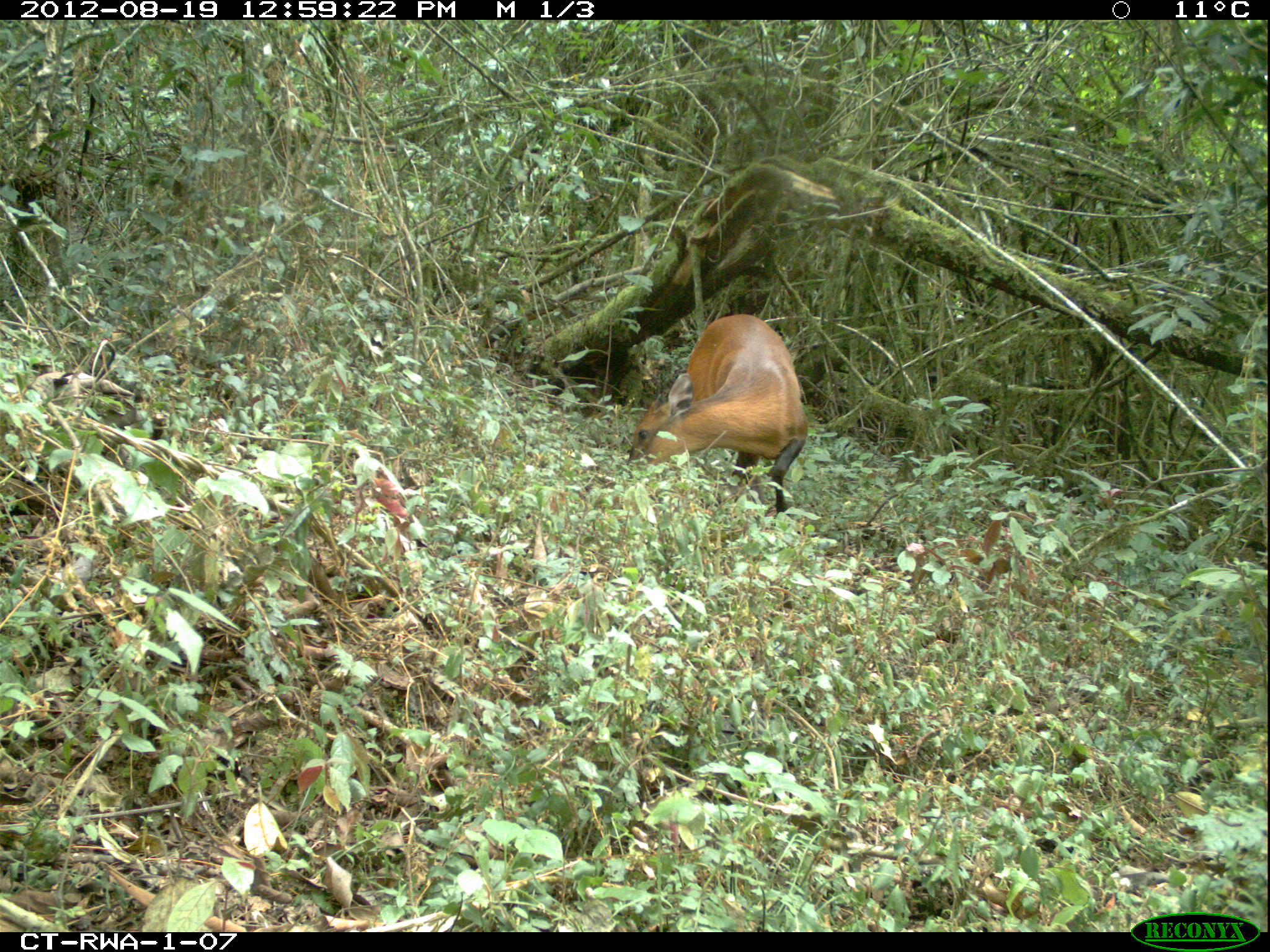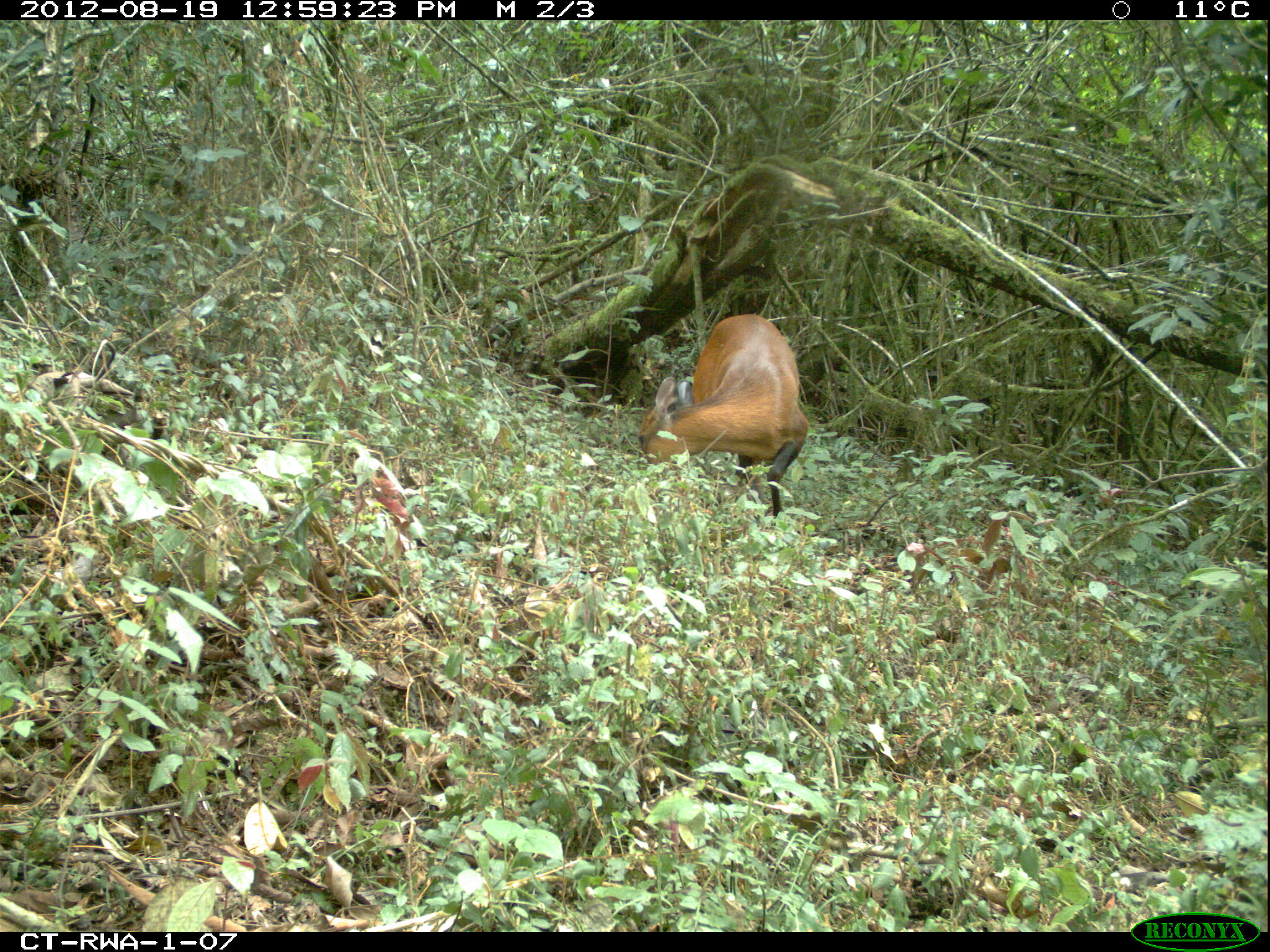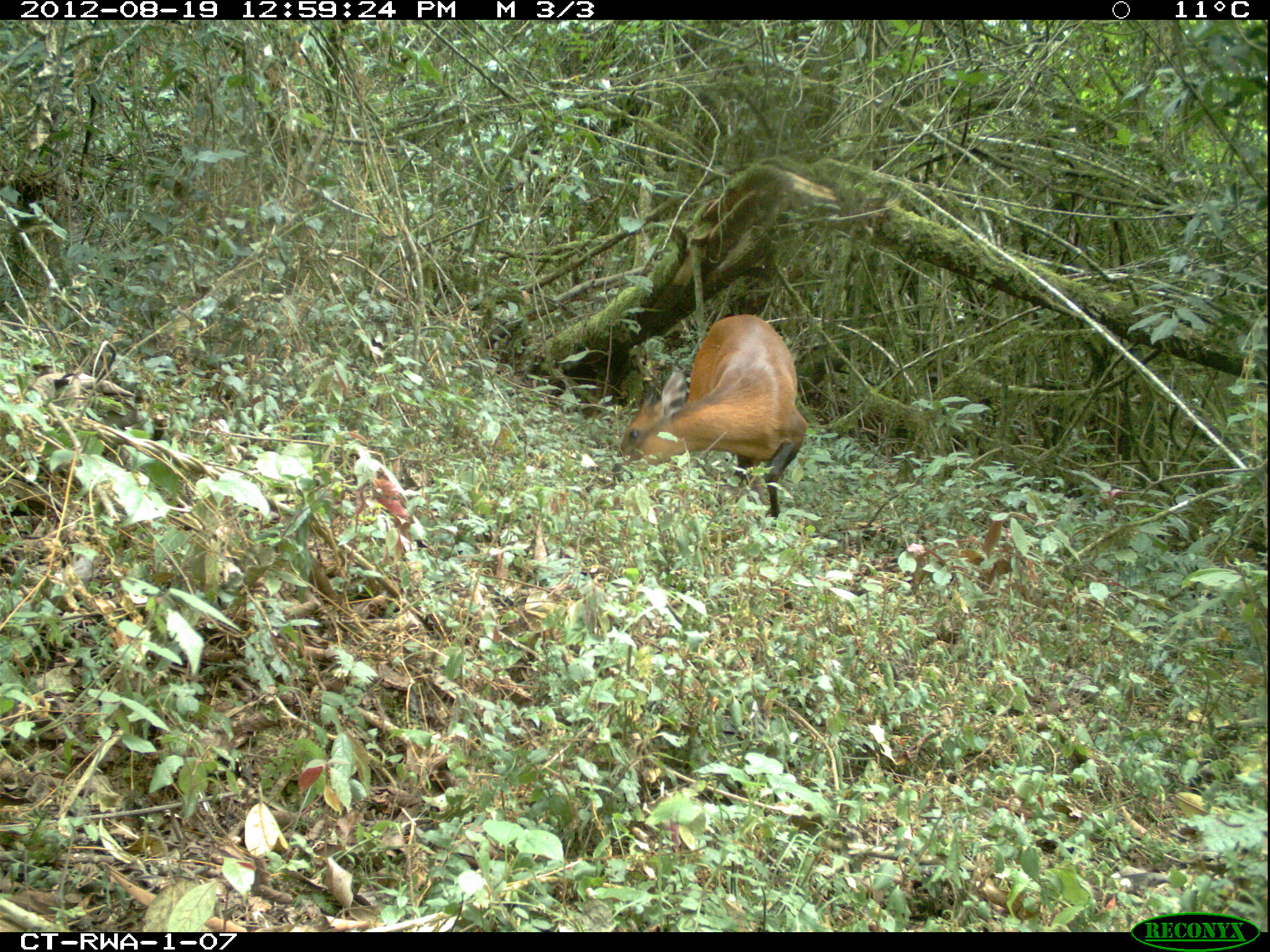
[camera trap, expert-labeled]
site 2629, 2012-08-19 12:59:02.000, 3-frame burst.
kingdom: Animalia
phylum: Chordata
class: Mammalia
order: Artiodactyla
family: Bovidae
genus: Cephalophus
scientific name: Cephalophus nigrifrons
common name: black-fronted duiker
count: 1